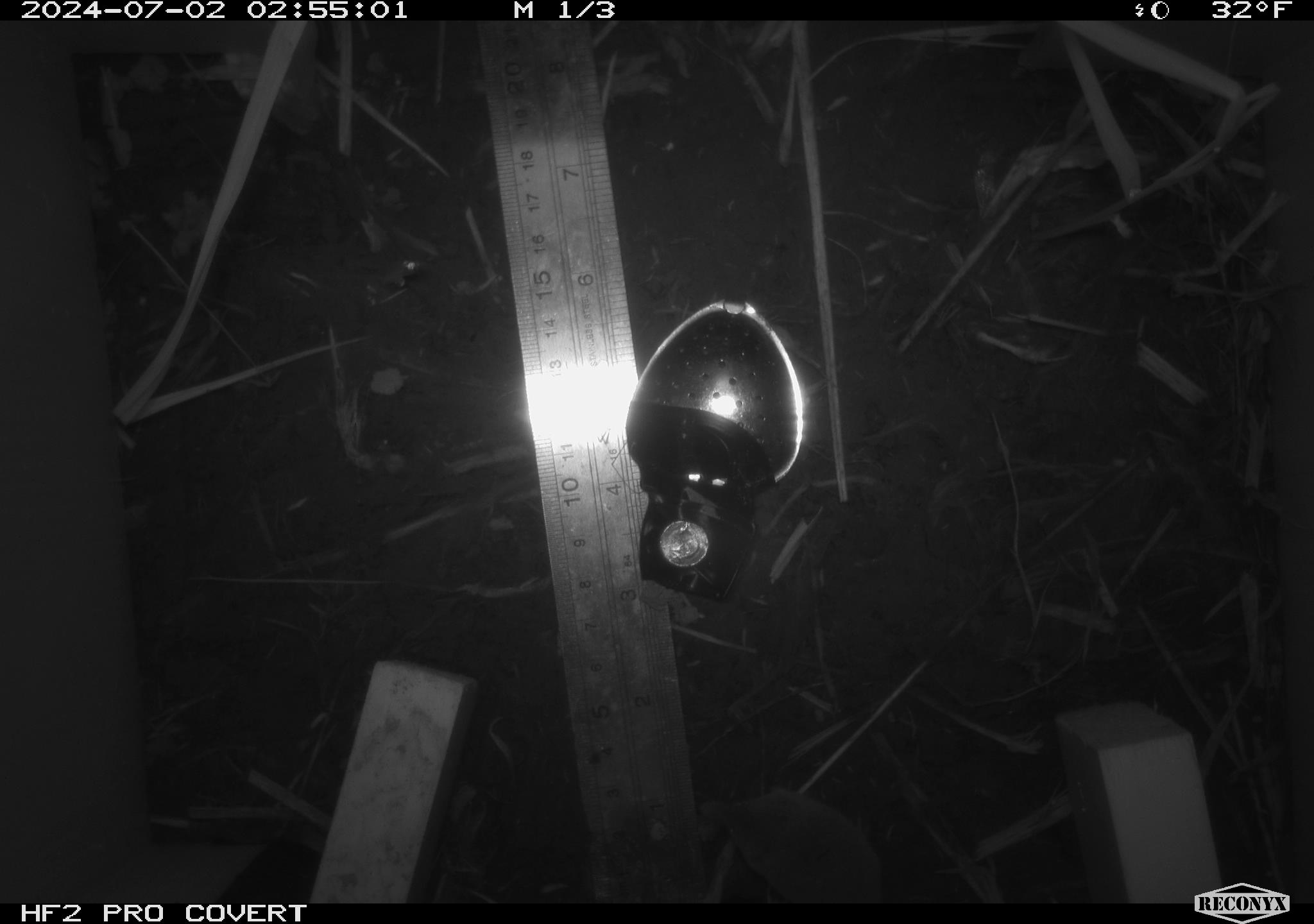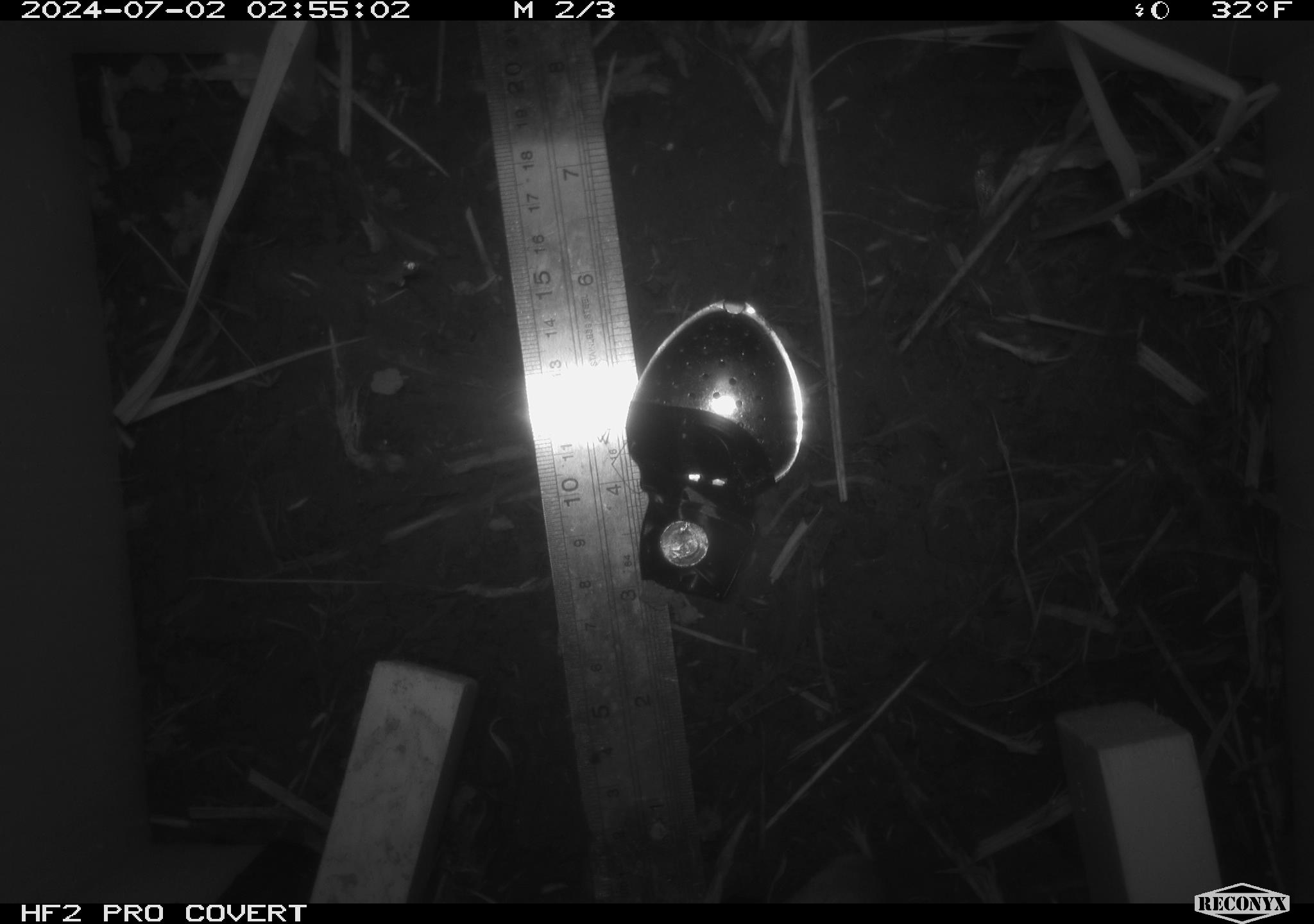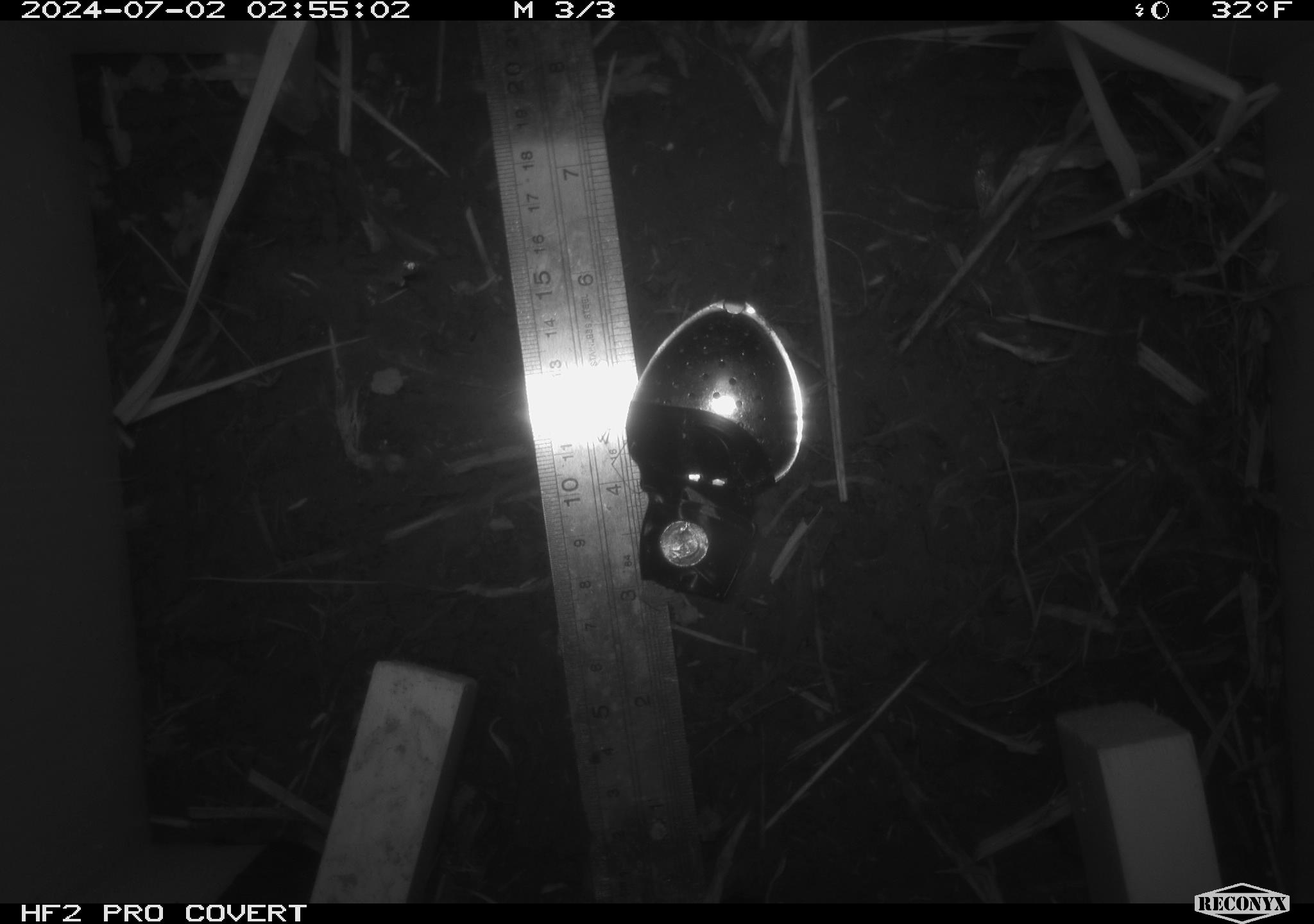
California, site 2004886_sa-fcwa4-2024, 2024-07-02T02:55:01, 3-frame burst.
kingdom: Animalia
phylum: Chordata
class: Mammalia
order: Eulipotyphla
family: Soricidae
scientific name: Soricidae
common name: shrews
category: soricidae family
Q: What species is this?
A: Soricidae family (shrews) (Soricidae).